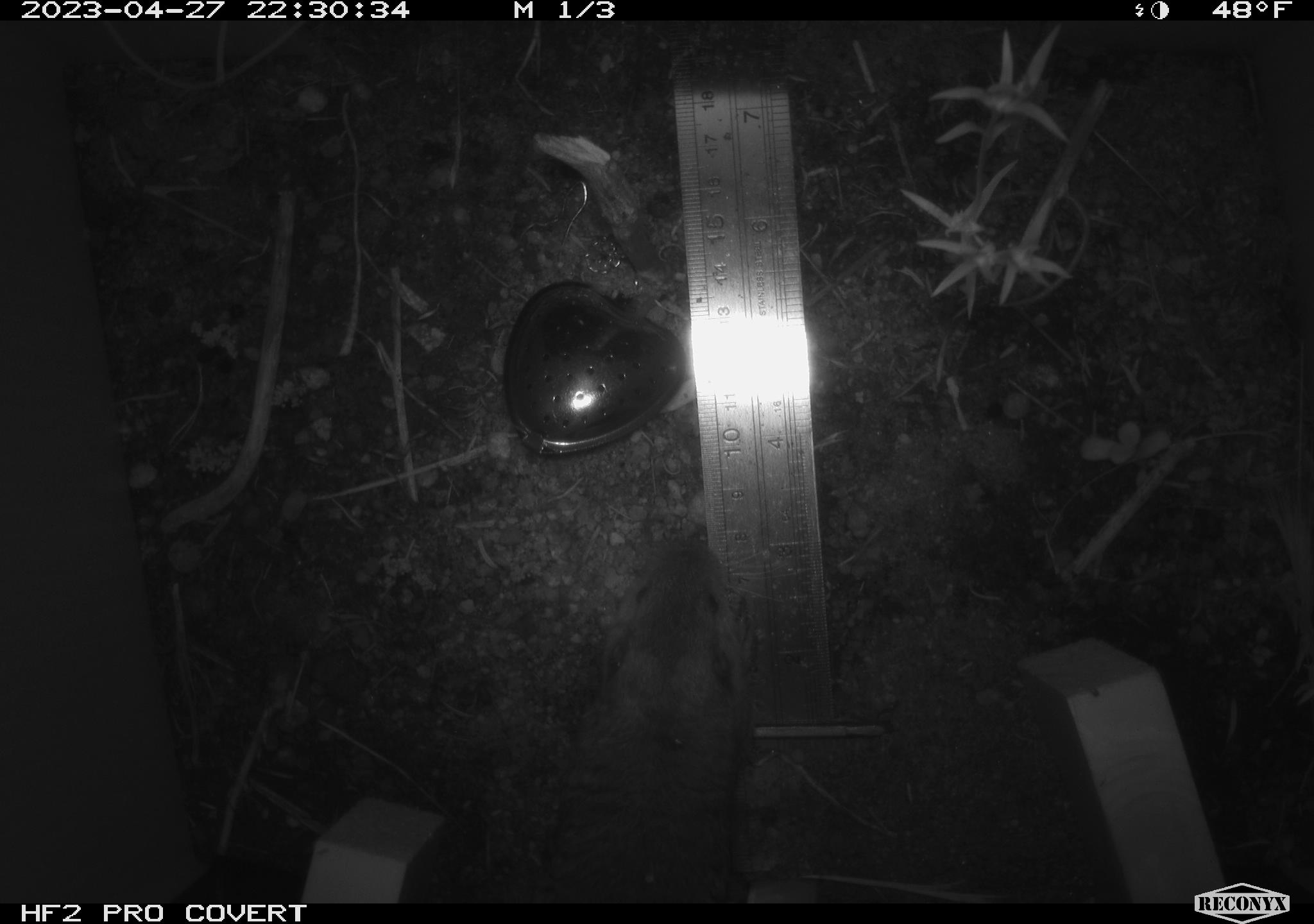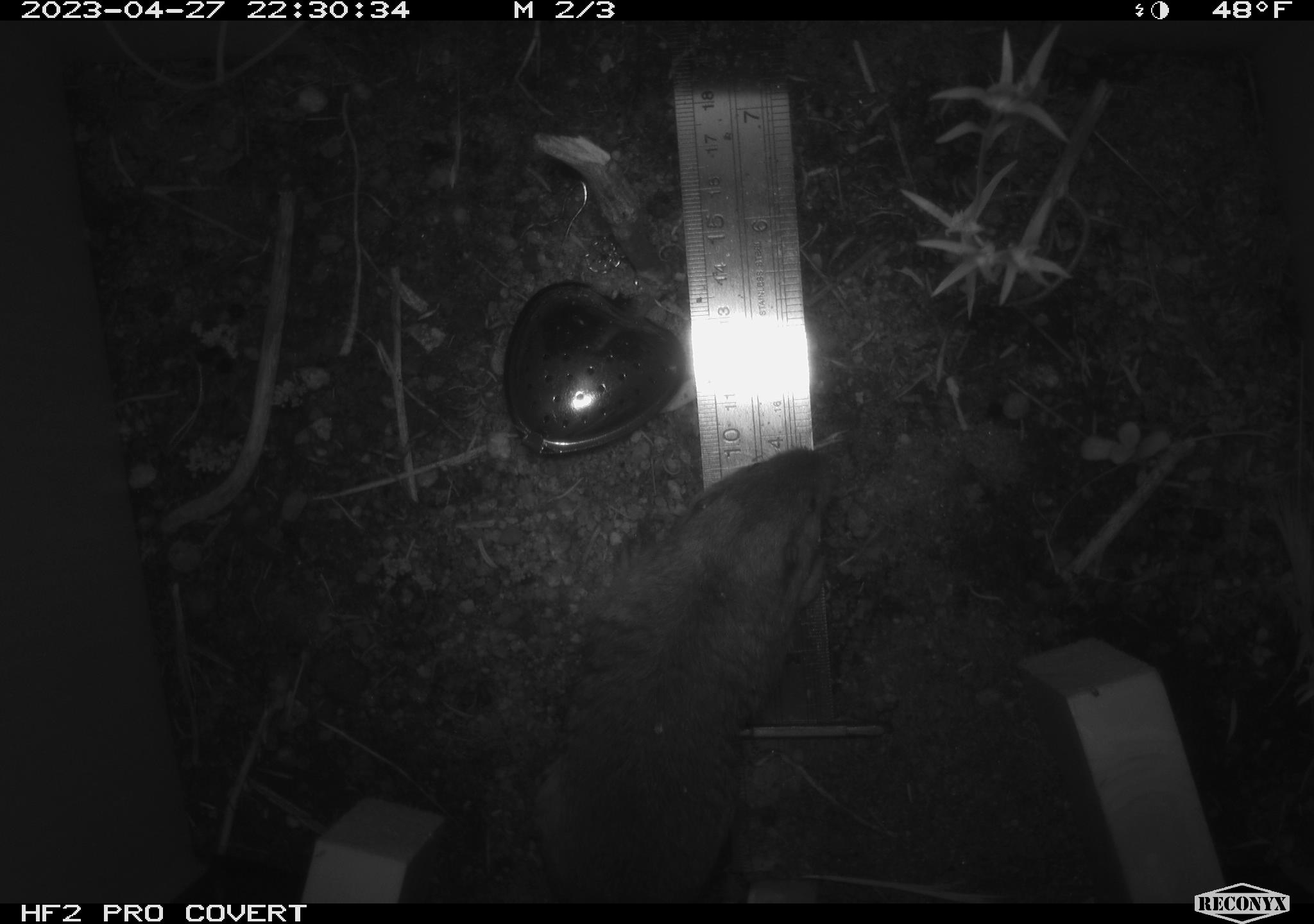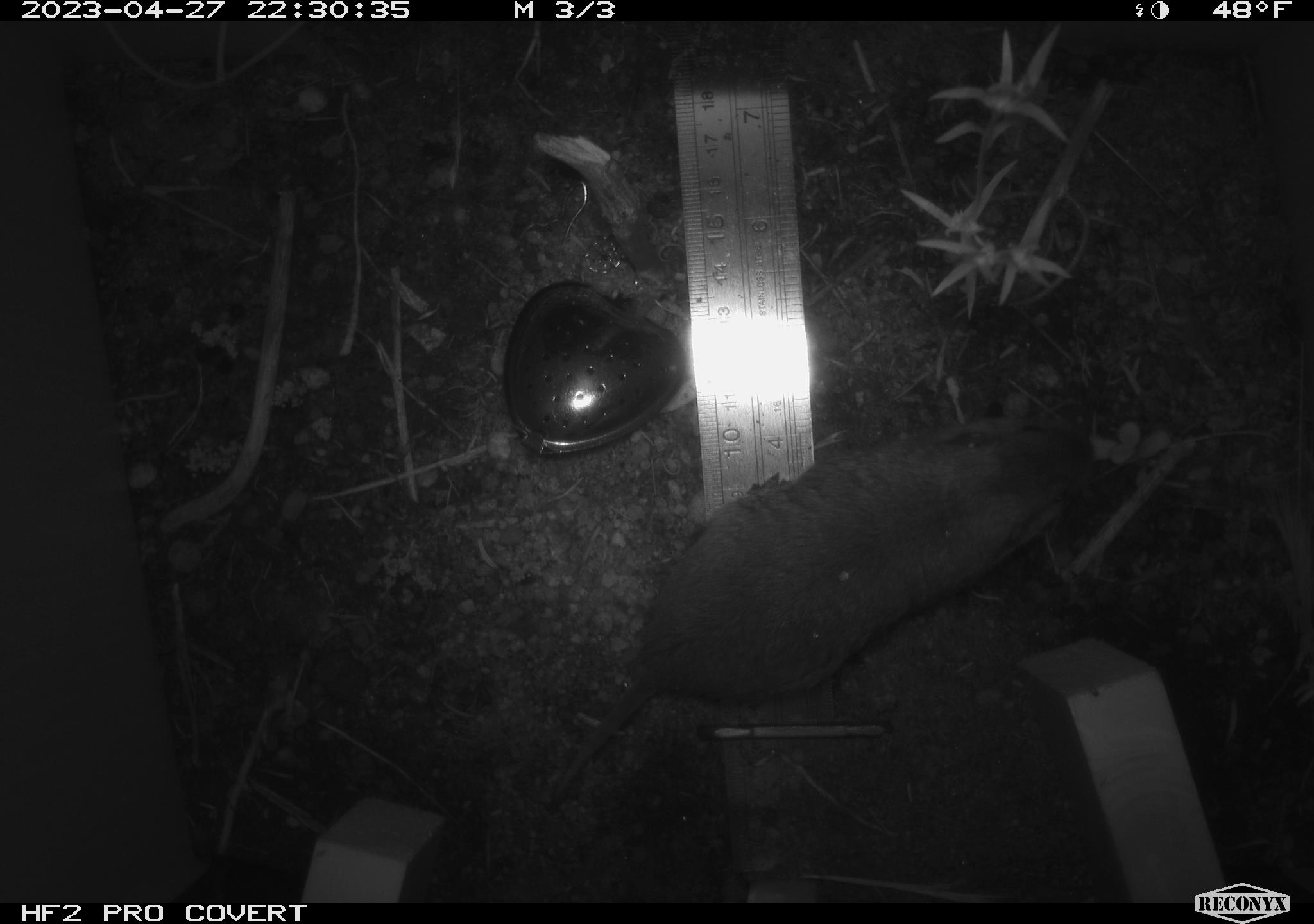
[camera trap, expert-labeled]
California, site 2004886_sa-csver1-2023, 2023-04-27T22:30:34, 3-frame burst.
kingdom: Animalia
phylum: Chordata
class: Mammalia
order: Rodentia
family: Cricetidae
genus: Microtus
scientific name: Microtus californicus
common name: california vole